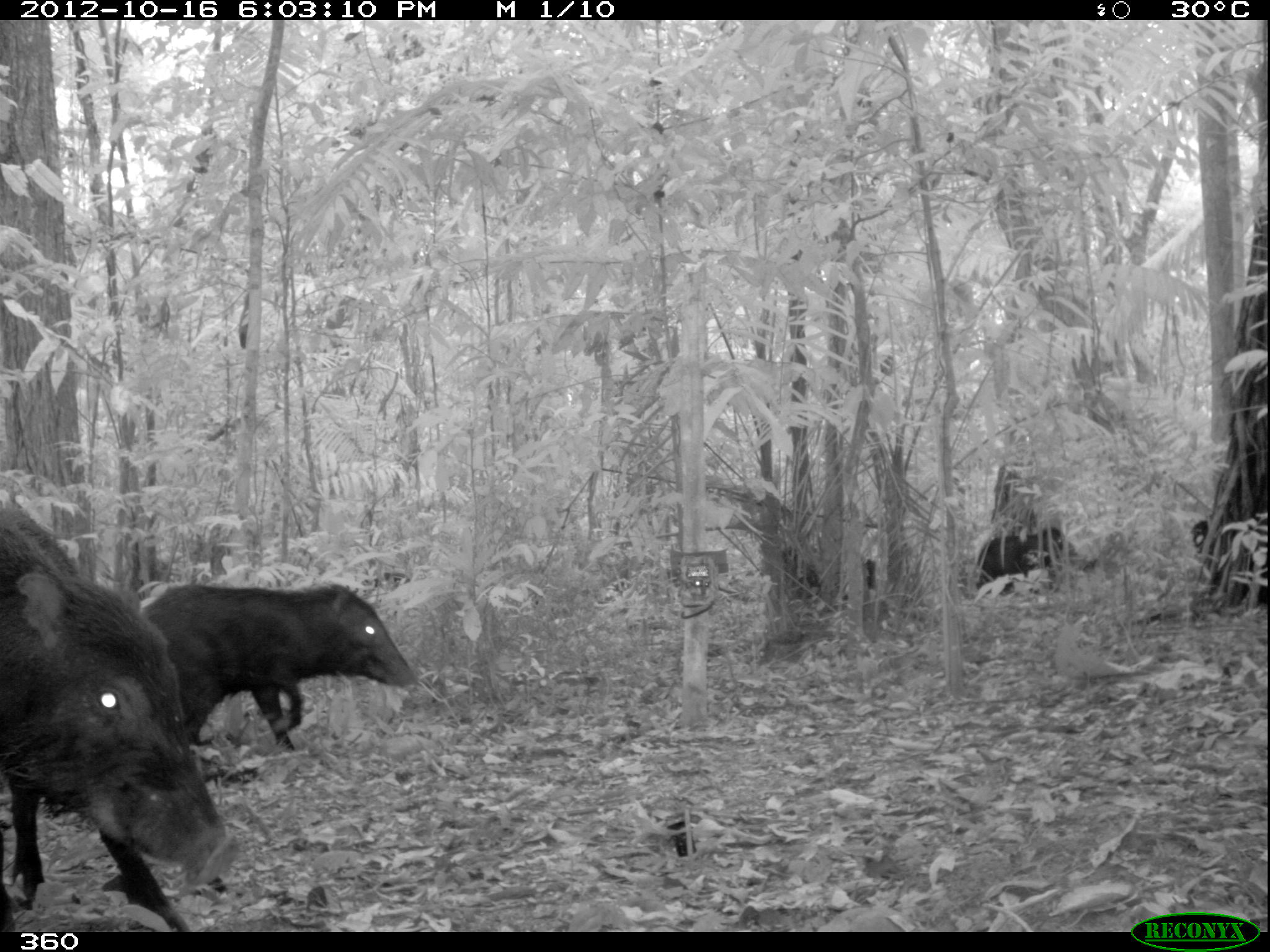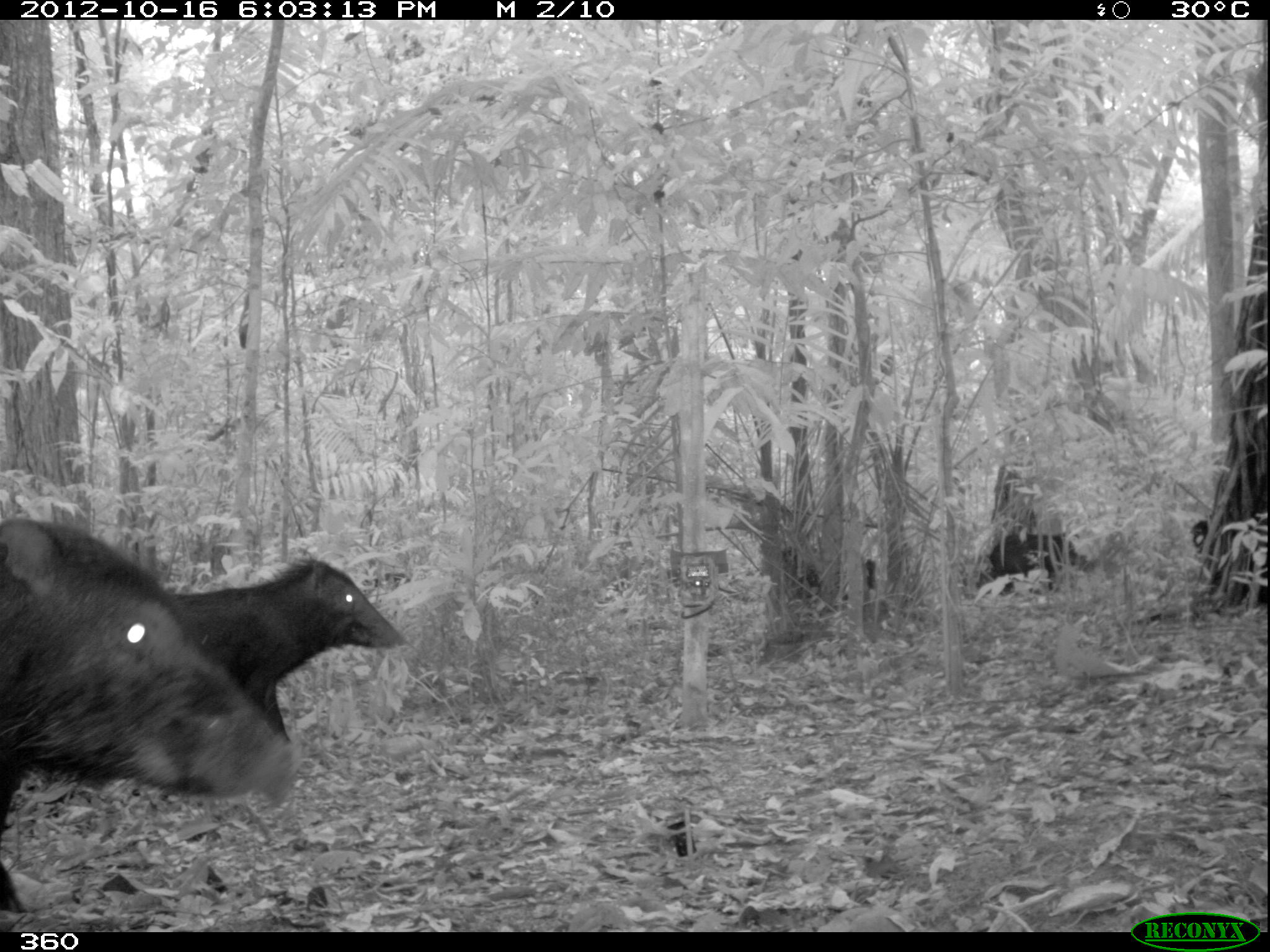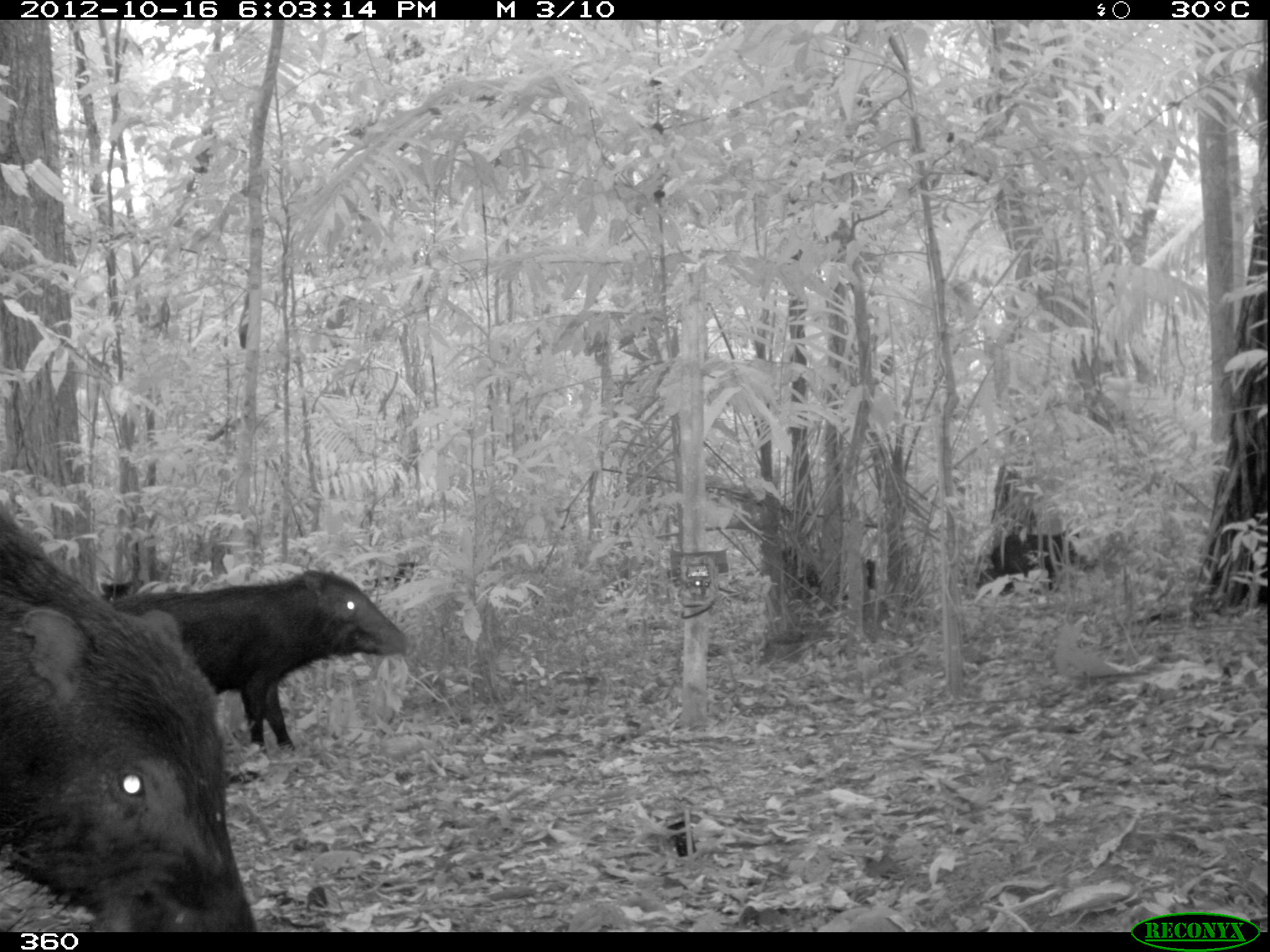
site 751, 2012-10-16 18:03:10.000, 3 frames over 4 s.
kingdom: Animalia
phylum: Chordata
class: Mammalia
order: Artiodactyla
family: Tayassuidae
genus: Tayassu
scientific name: Tayassu pecari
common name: white-lipped peccary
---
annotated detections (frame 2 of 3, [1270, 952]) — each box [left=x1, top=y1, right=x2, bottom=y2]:
tayassu pecari: [left=0, top=513, right=306, bottom=915]; [left=136, top=550, right=416, bottom=748]; [left=753, top=541, right=892, bottom=611]; [left=977, top=530, right=1095, bottom=595]; [left=1191, top=519, right=1208, bottom=547]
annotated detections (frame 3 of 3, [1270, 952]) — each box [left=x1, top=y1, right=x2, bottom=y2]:
tayassu pecari: [left=0, top=485, right=262, bottom=932]; [left=99, top=563, right=419, bottom=757]; [left=976, top=533, right=1098, bottom=597]; [left=781, top=545, right=875, bottom=613]